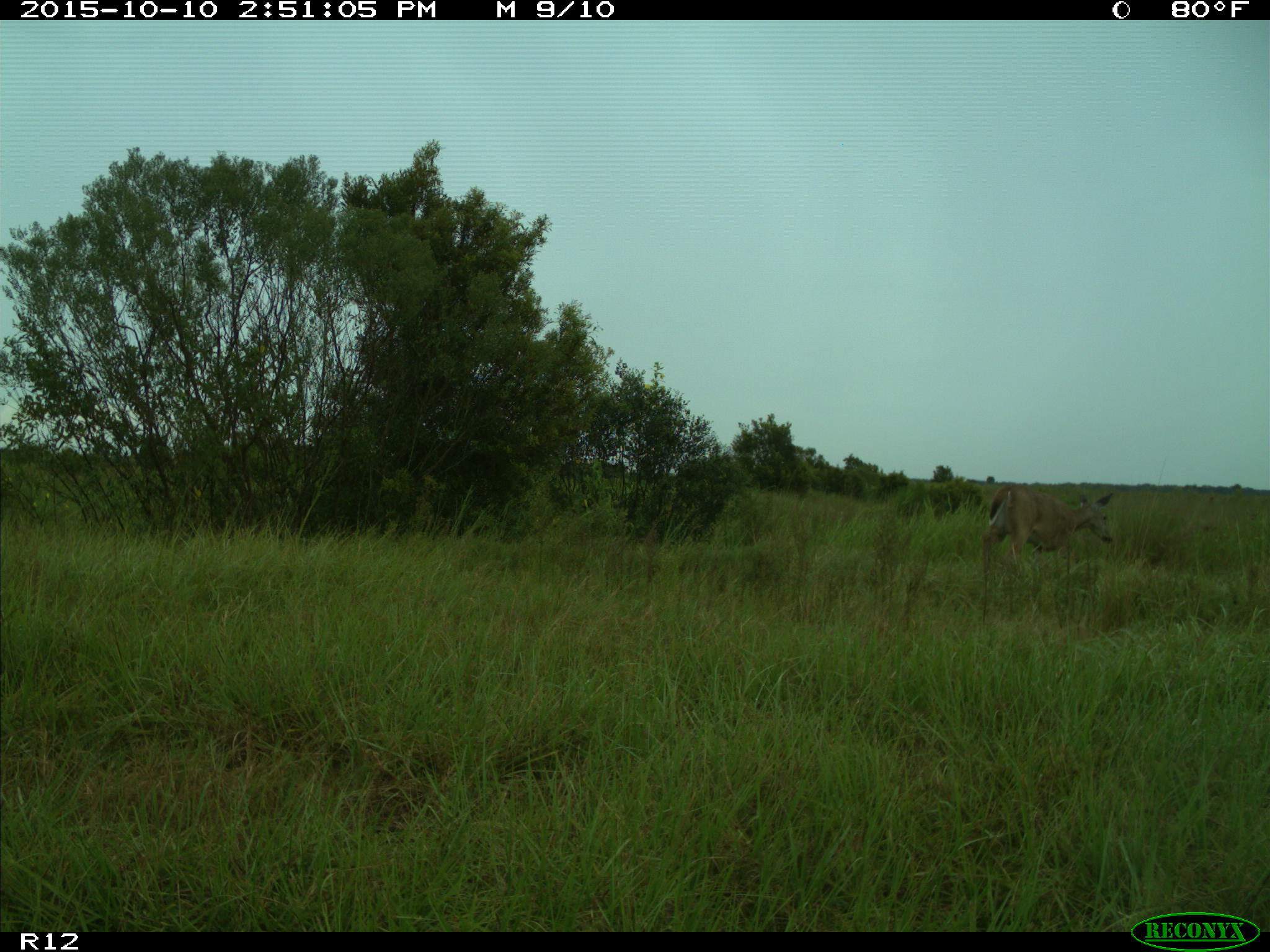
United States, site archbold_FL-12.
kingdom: Animalia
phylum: Chordata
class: Mammalia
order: Artiodactyla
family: Cervidae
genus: Odocoileus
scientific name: Odocoileus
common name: deer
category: unidentified deer